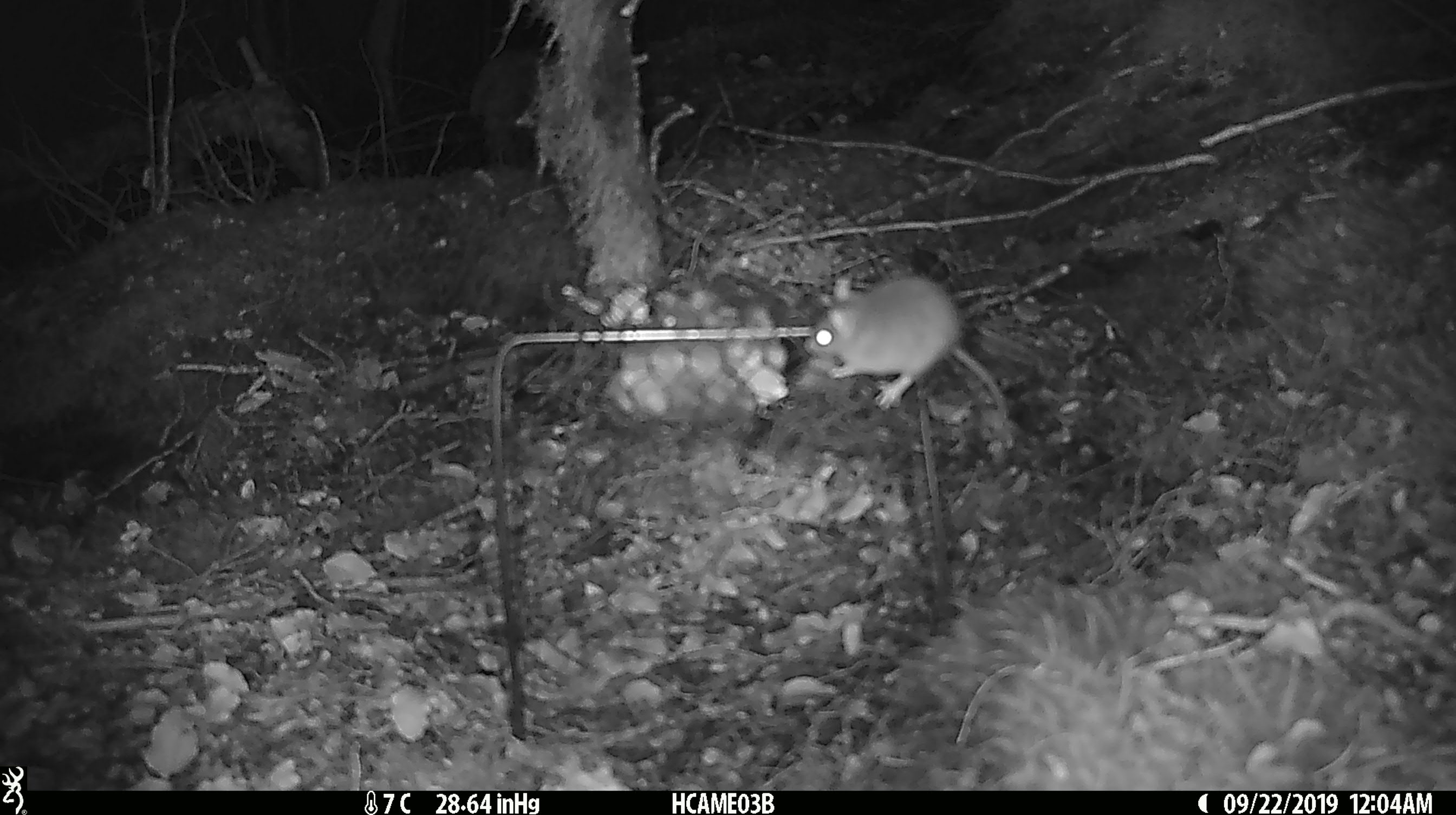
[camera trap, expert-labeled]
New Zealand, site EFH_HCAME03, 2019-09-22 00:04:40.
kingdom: Animalia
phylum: Chordata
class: Mammalia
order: Rodentia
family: Muridae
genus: Mus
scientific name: Mus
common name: mouse